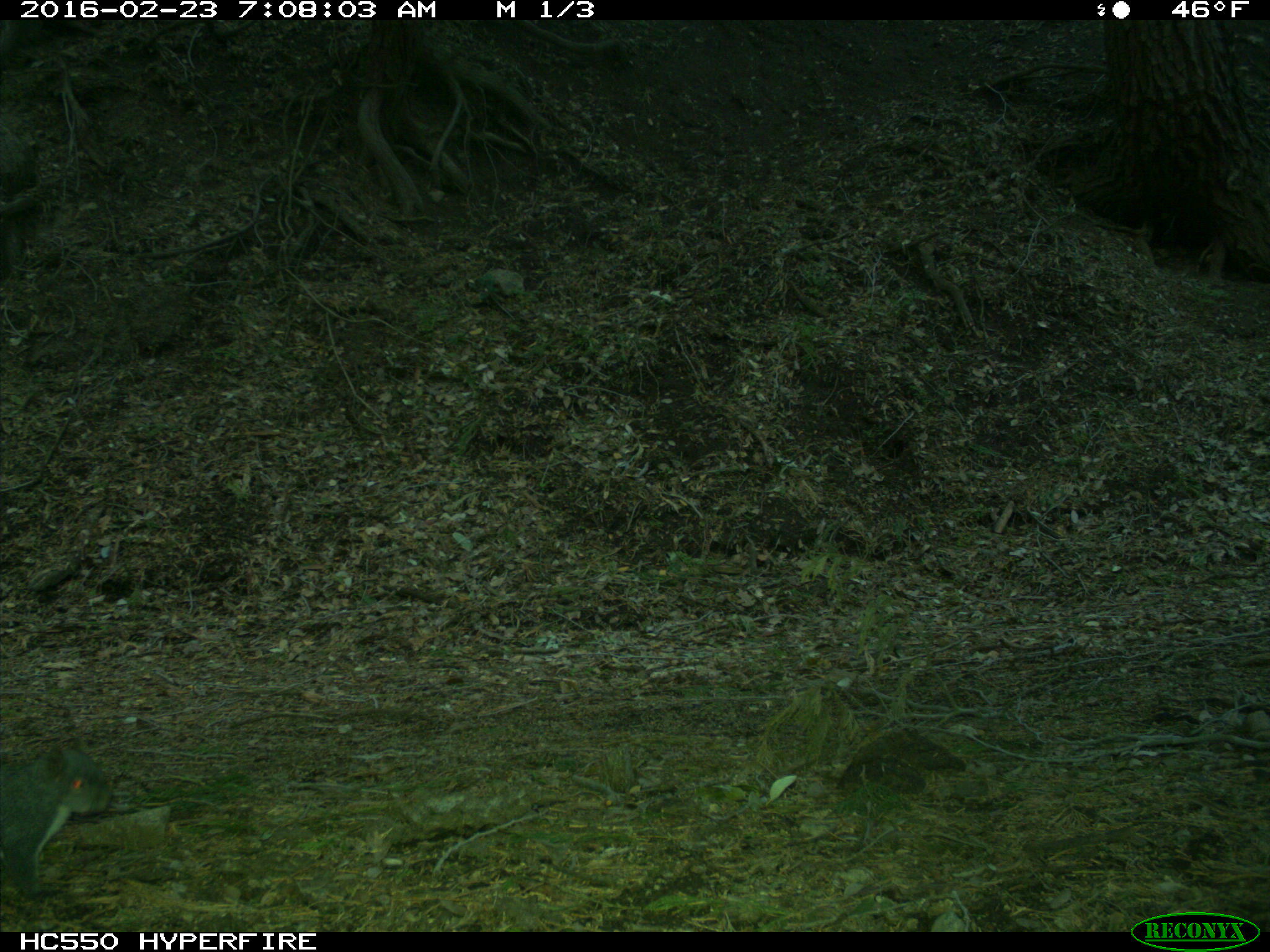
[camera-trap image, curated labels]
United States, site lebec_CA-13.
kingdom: Animalia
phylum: Chordata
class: Mammalia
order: Rodentia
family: Sciuridae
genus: Sciurus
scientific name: Sciurus carolinensis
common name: eastern gray squirrel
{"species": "Sciurus carolinensis (eastern gray squirrel)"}